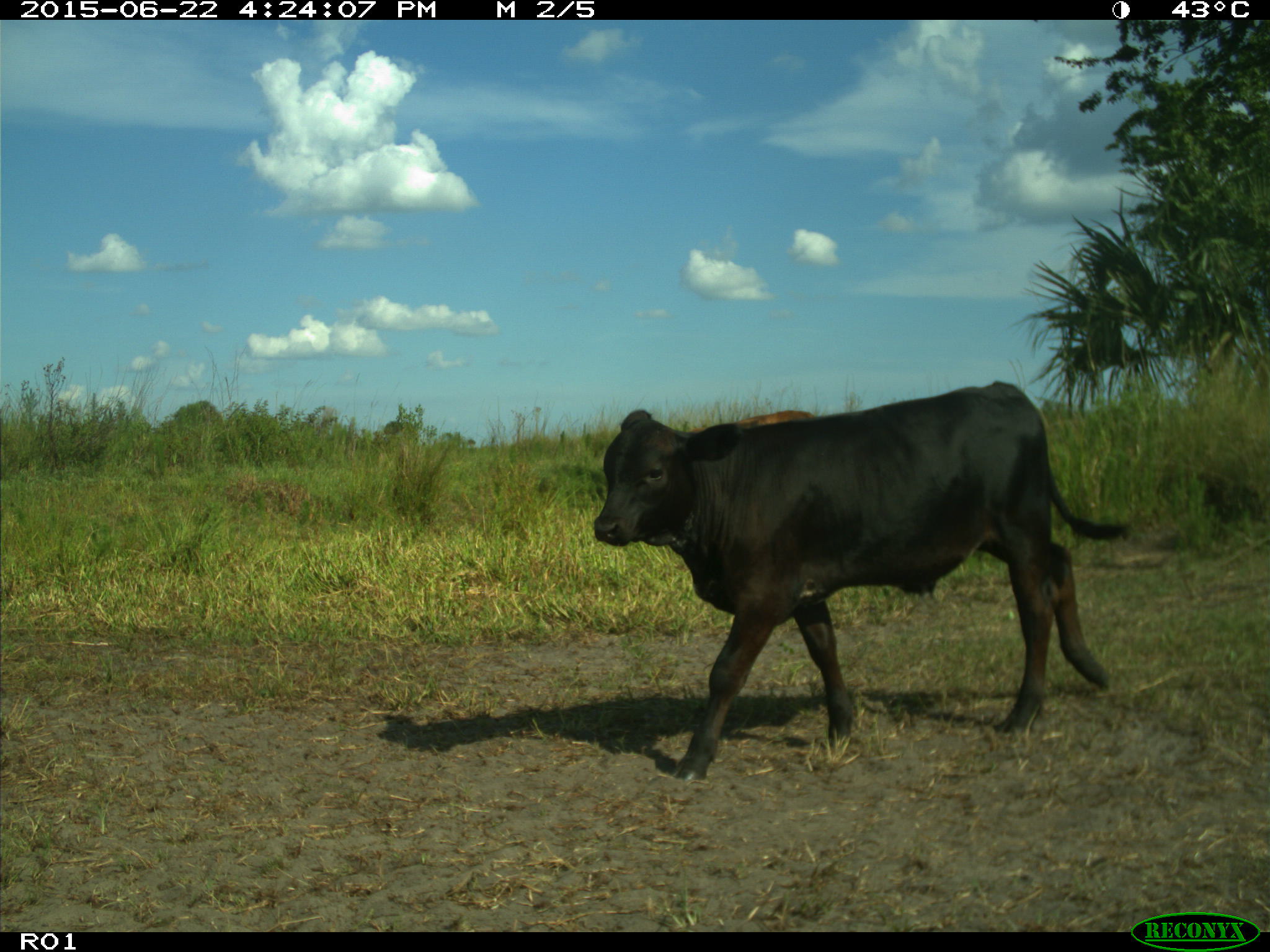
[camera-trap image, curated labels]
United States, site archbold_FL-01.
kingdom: Animalia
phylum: Chordata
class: Mammalia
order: Artiodactyla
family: Bovidae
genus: Bos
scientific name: Bos taurus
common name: domestic cow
Bos taurus (domestic cow).